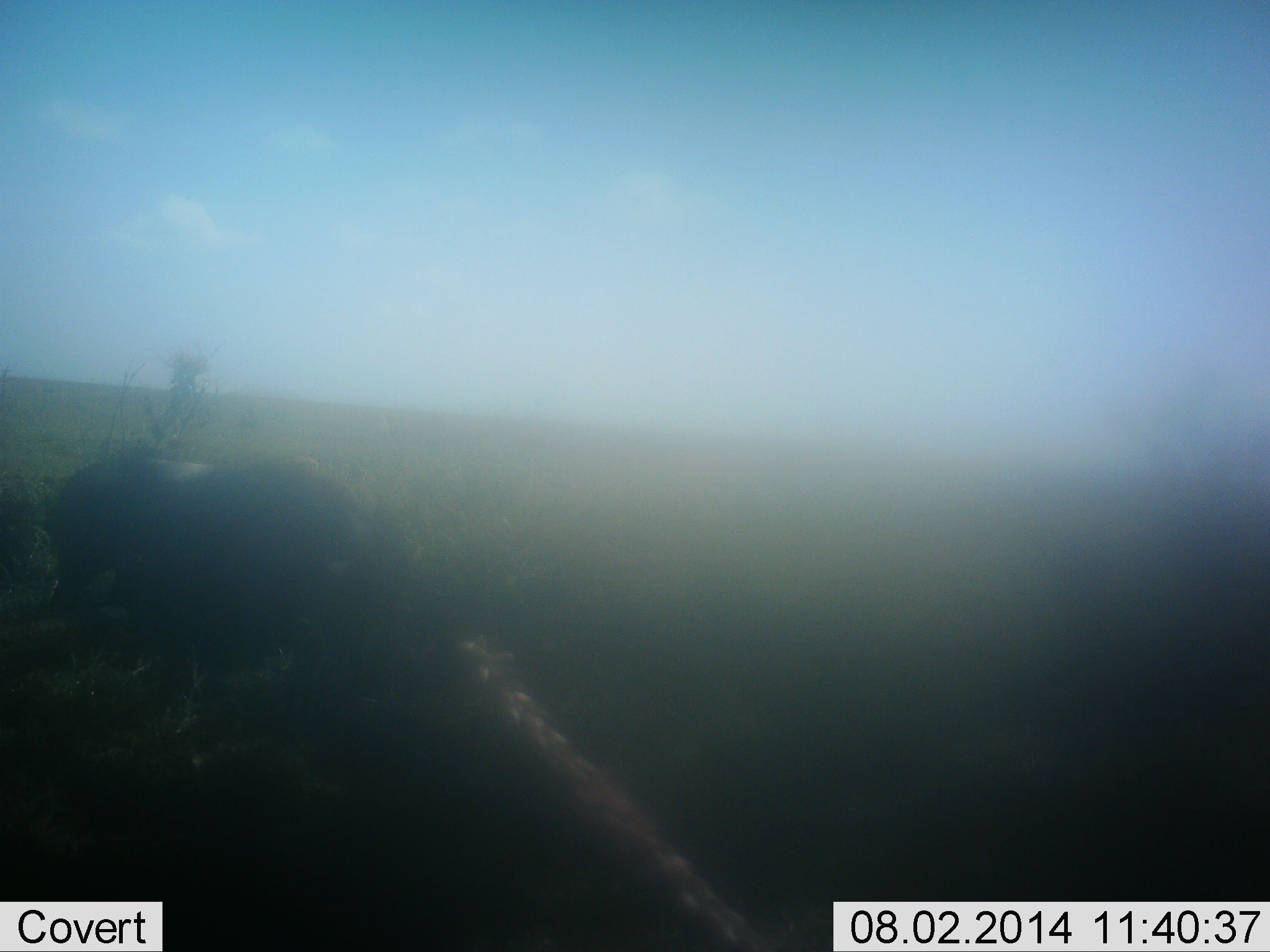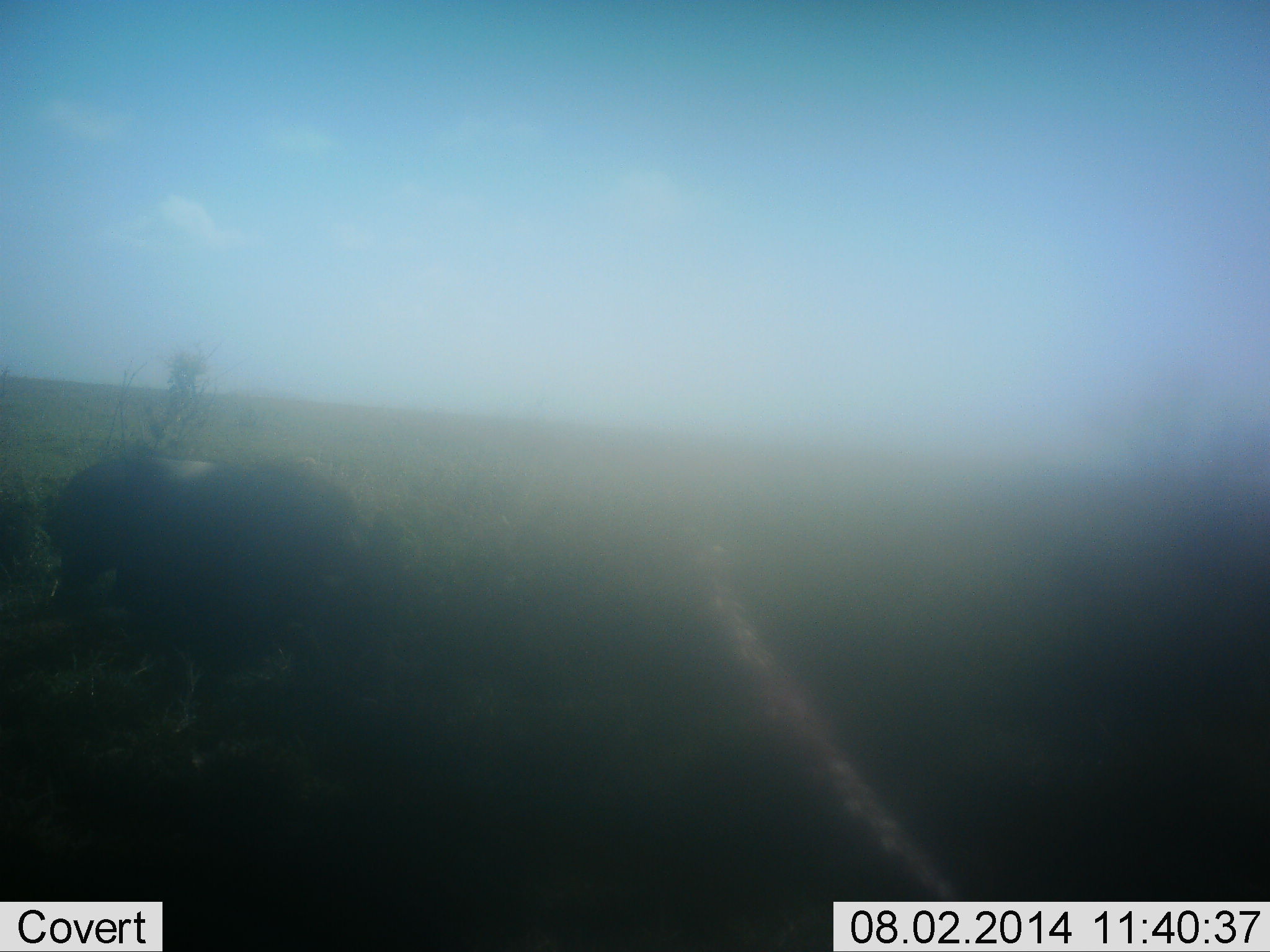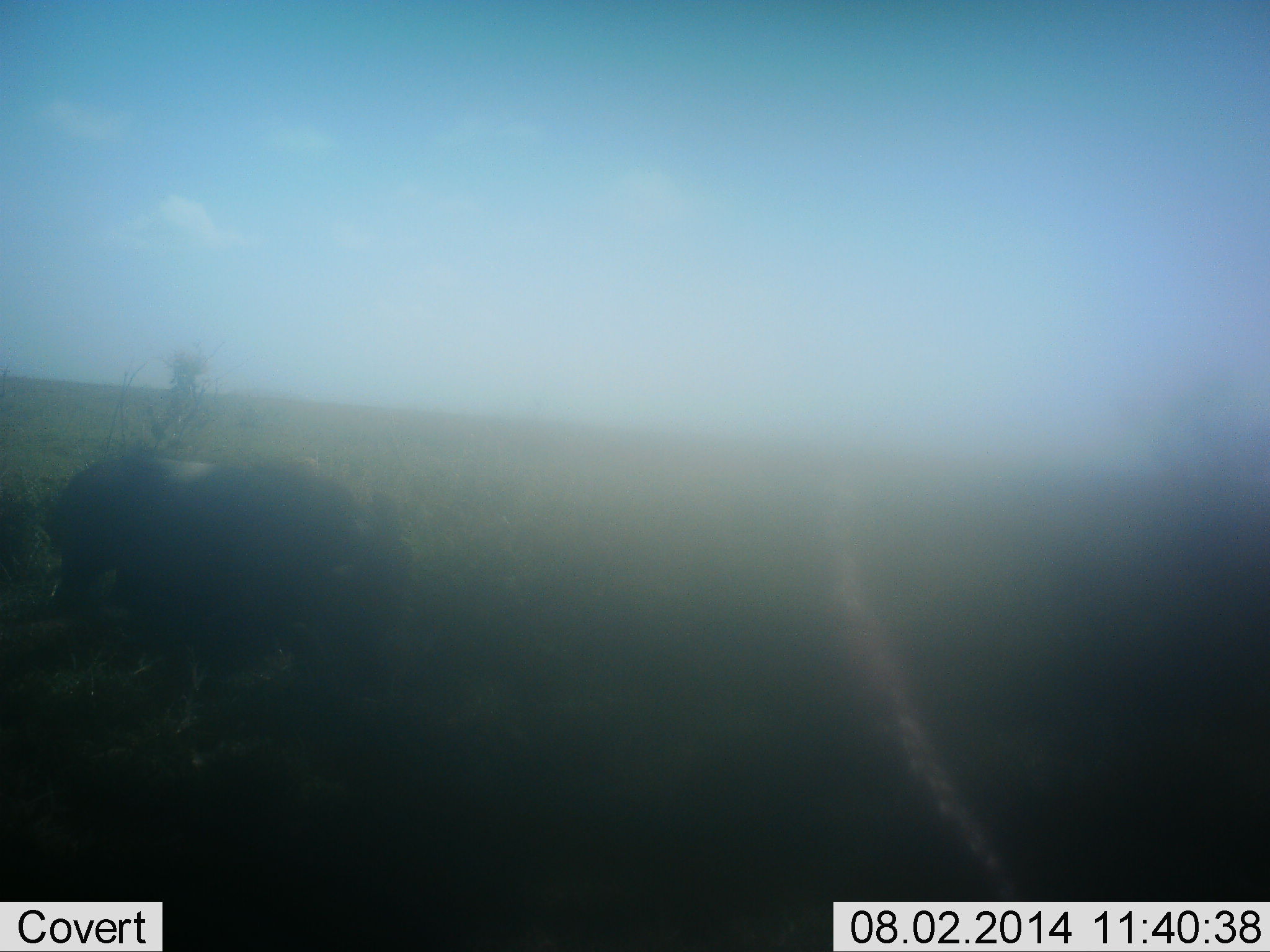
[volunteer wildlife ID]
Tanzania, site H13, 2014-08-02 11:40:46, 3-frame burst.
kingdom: Animalia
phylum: Chordata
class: Mammalia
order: Artiodactyla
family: Suidae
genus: Phacochoerus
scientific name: Phacochoerus africanus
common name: warthog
Warthog (Phacochoerus africanus), count 1. Behavior (volunteer vote fractions): standing 57%, resting 0%, moving 0%, interacting 0%. Young present (vote fraction): 0%. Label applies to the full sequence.